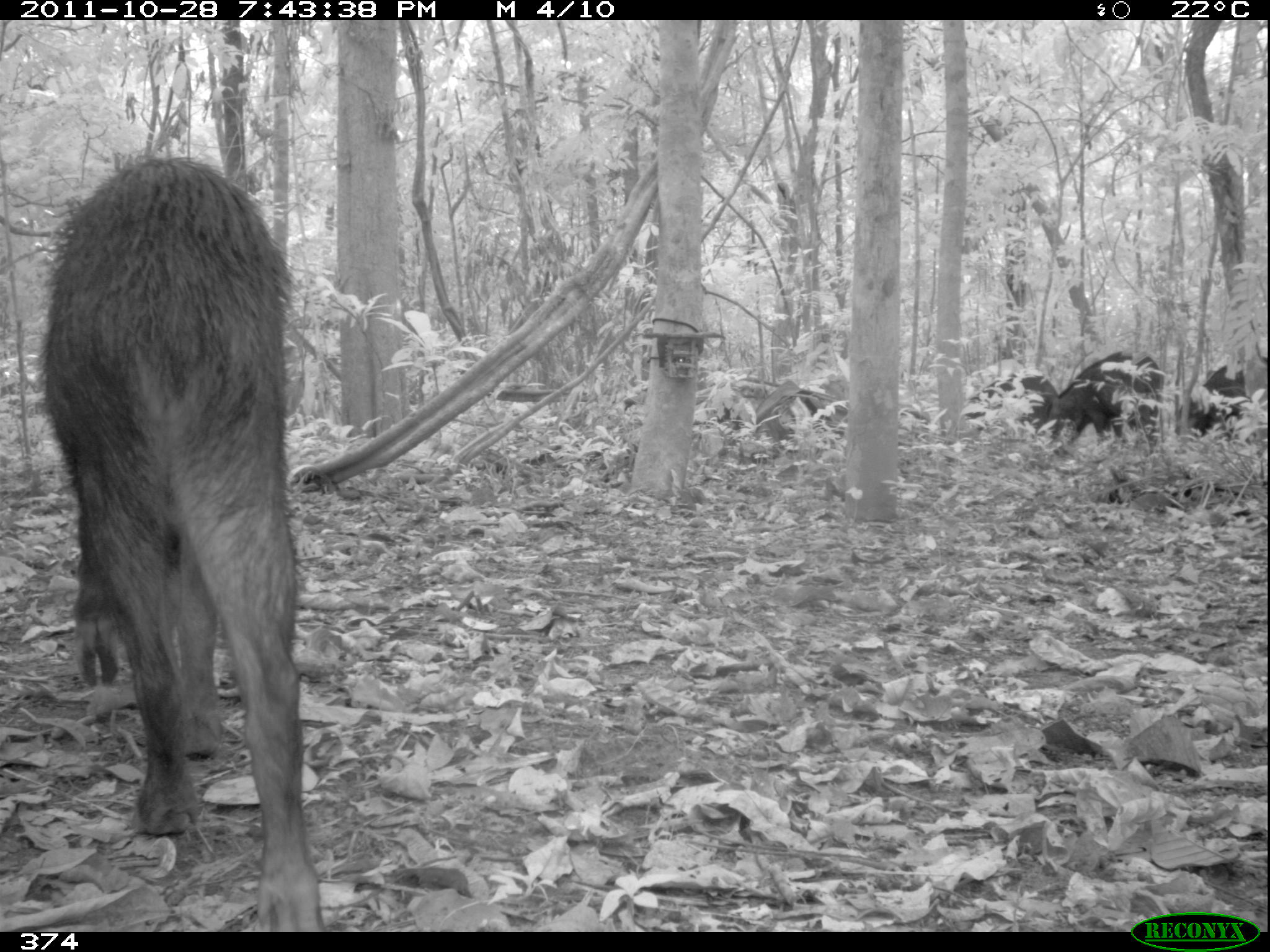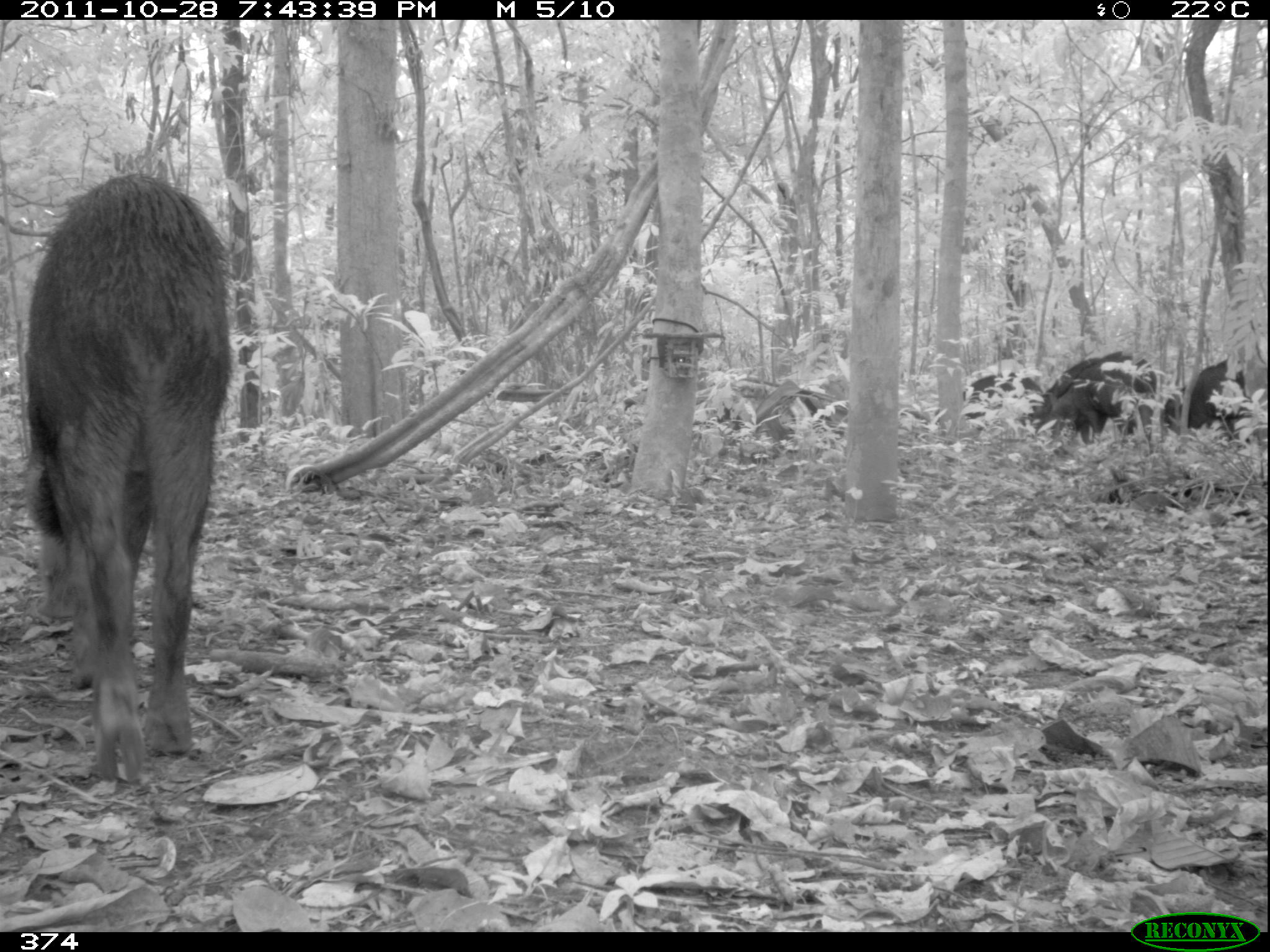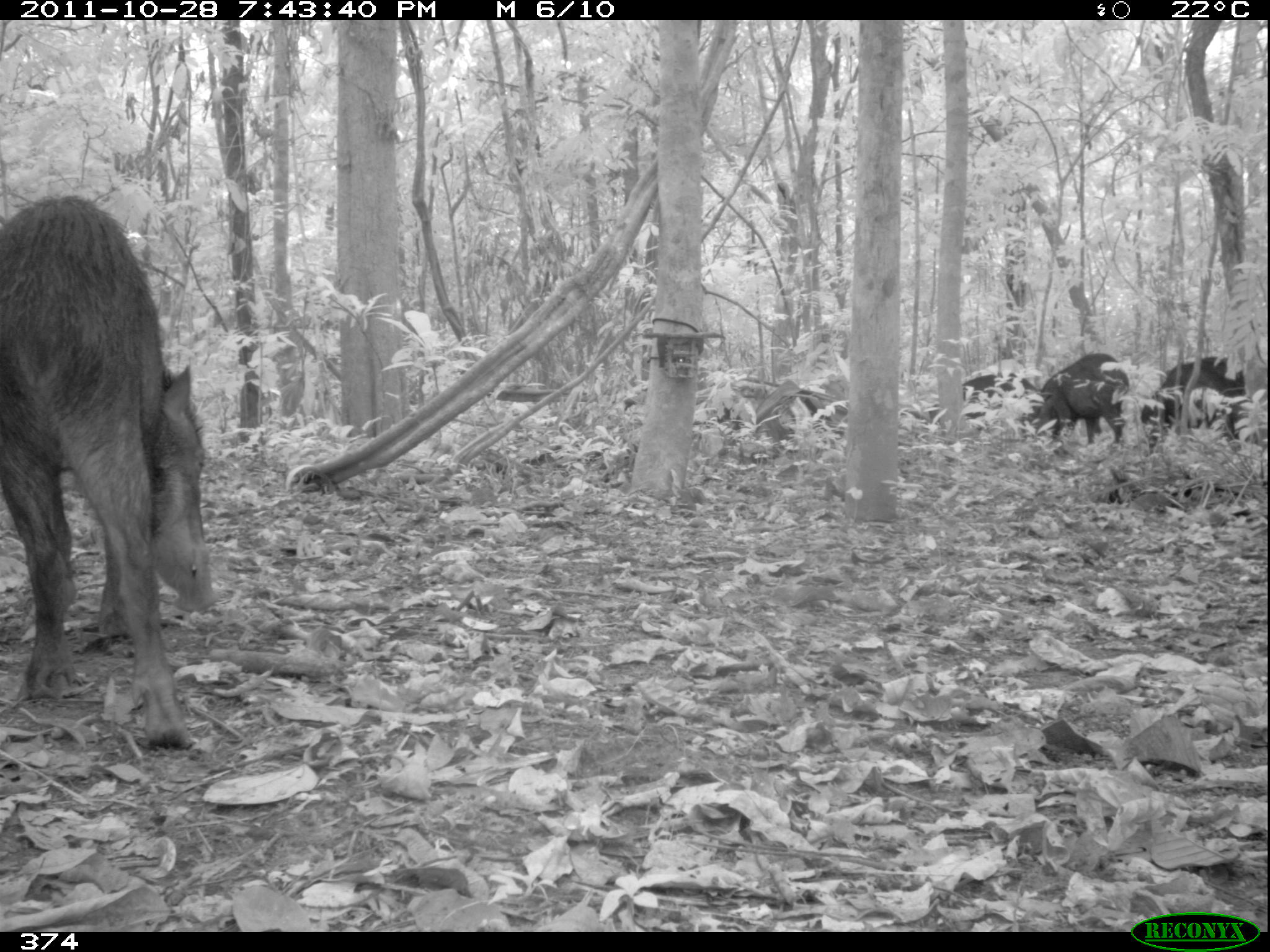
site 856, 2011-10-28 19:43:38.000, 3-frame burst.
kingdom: Animalia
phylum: Chordata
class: Mammalia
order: Artiodactyla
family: Tayassuidae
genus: Tayassu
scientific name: Tayassu pecari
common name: white-lipped peccary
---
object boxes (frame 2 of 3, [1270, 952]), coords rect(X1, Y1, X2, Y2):
tayassu pecari: rect(7, 173, 230, 783); rect(1030, 349, 1157, 448); rect(1161, 362, 1243, 431); rect(963, 371, 1043, 430)